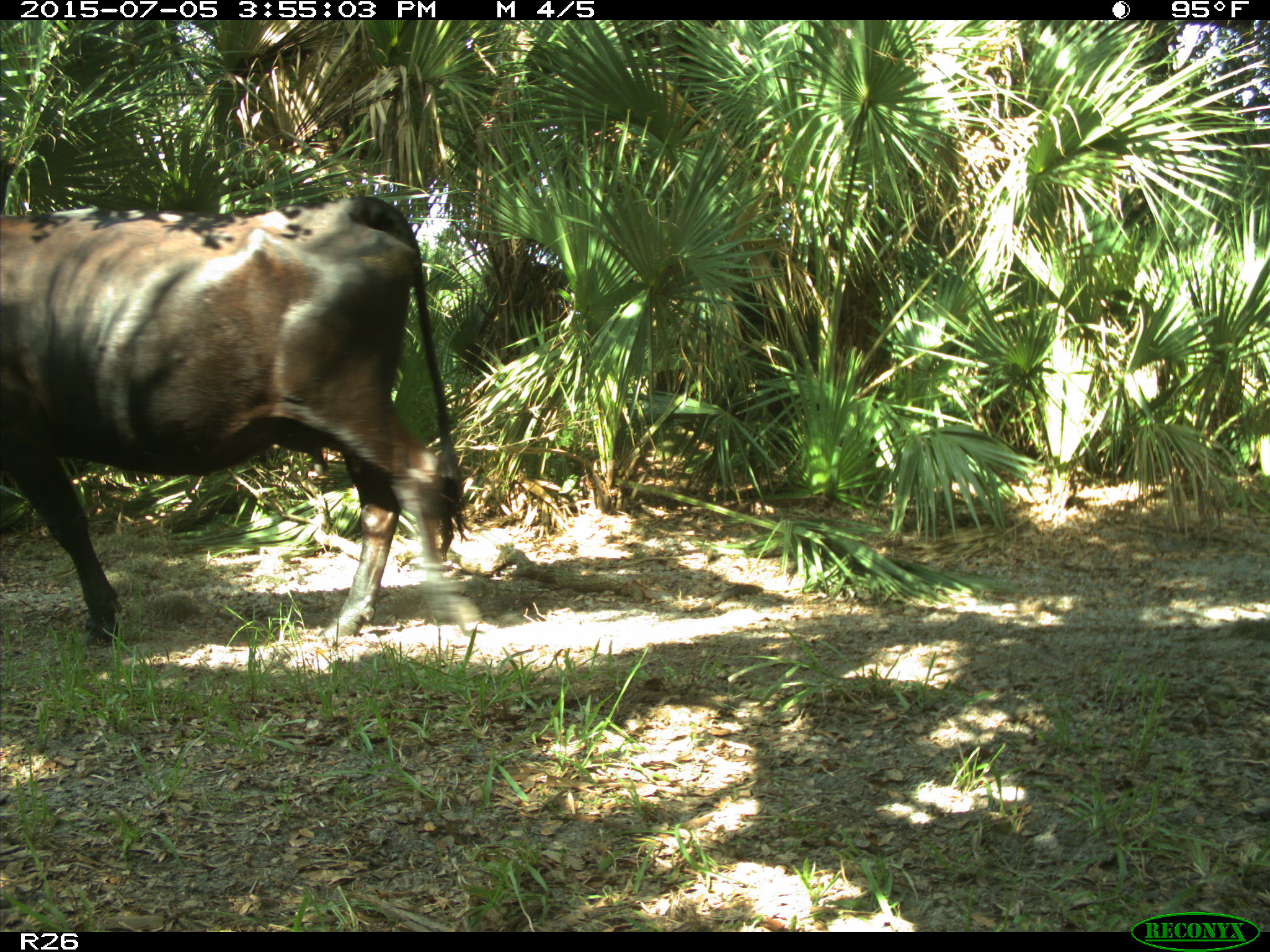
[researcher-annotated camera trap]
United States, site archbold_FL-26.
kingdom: Animalia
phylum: Chordata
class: Mammalia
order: Artiodactyla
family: Bovidae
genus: Bos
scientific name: Bos taurus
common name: domestic cow